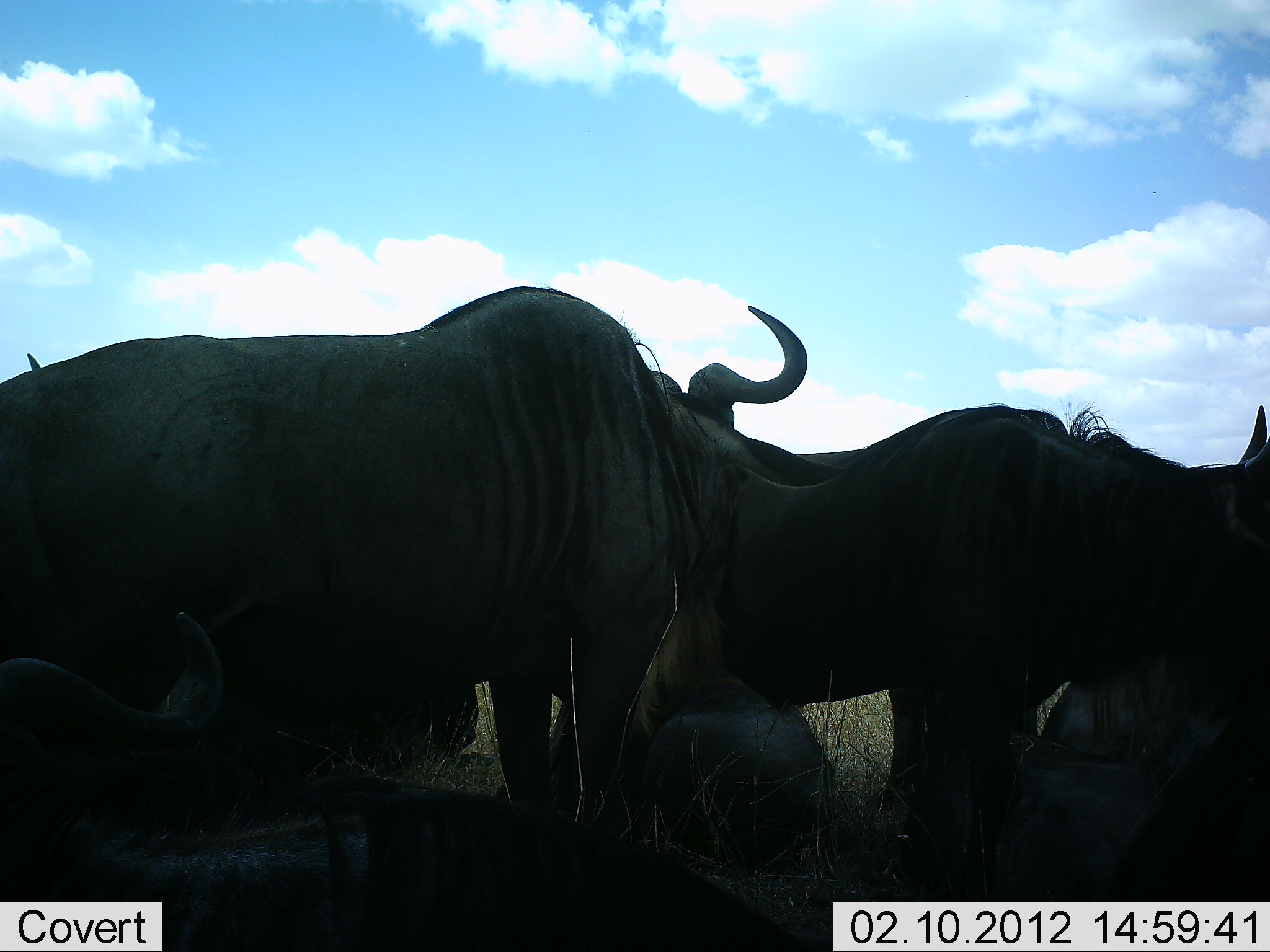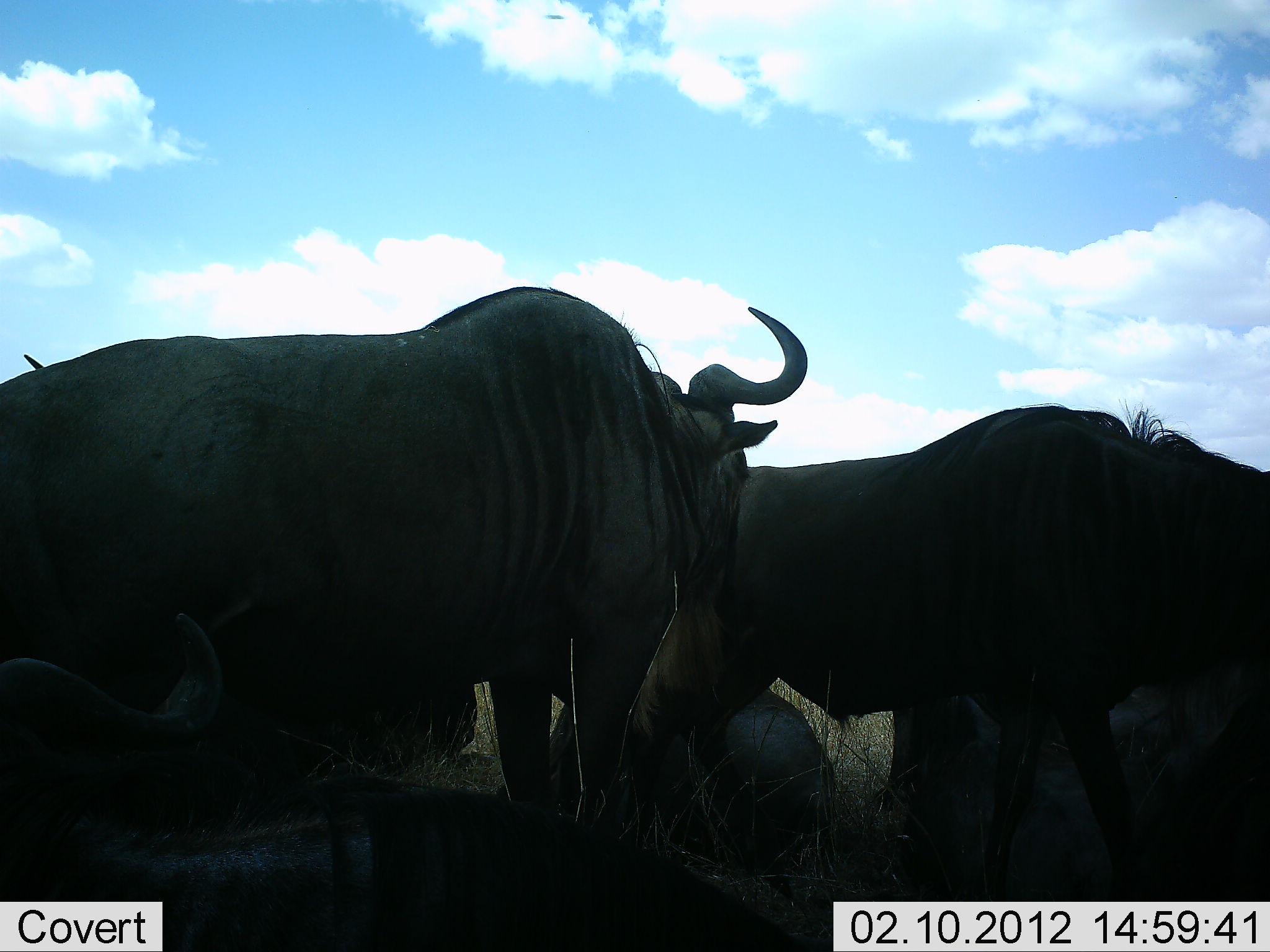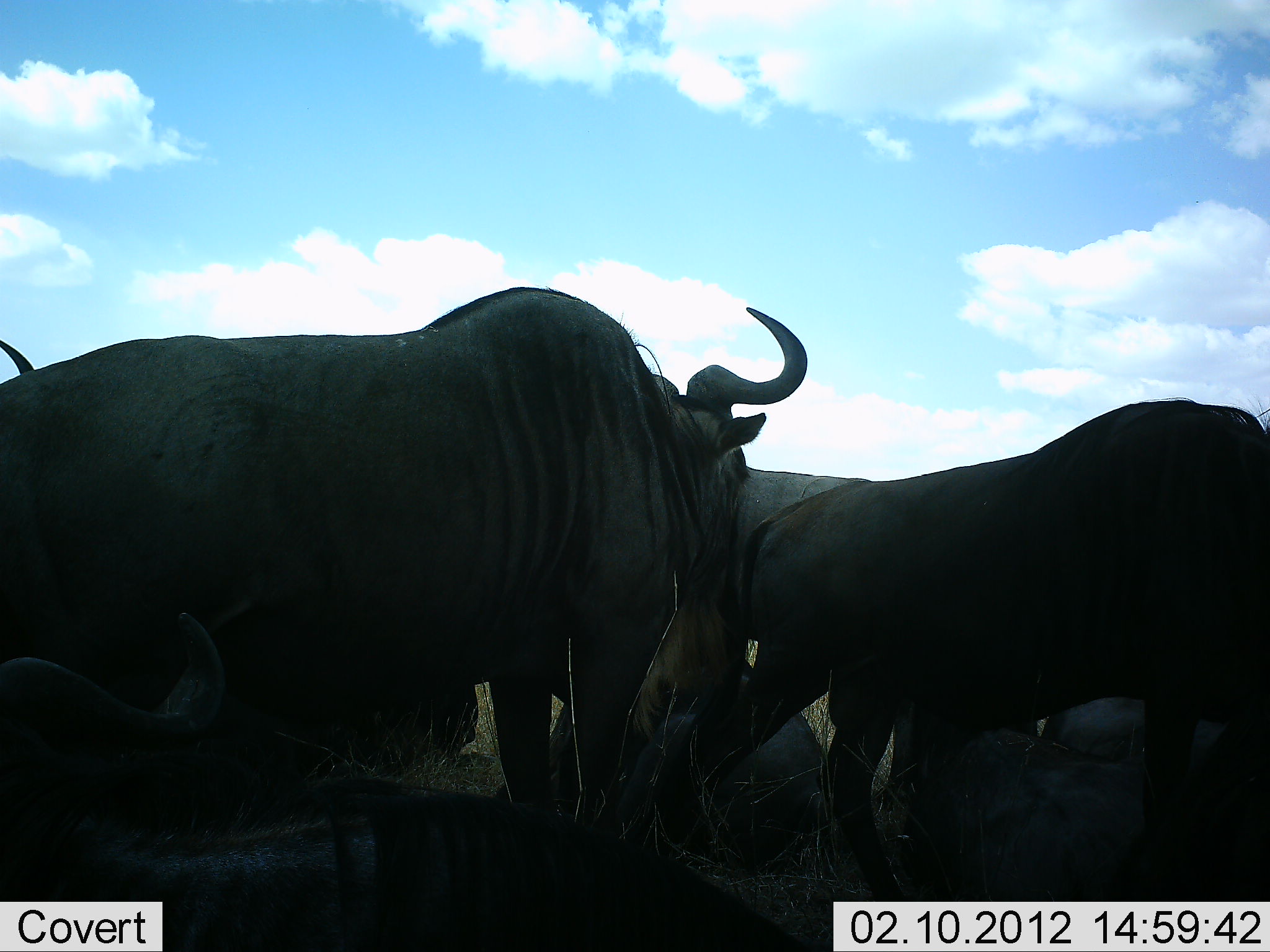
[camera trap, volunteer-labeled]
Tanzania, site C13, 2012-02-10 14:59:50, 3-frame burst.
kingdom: Animalia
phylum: Chordata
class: Mammalia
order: Artiodactyla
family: Bovidae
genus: Connochaetes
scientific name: Connochaetes taurinus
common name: blue wildebeest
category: wildebeest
Wildebeest (blue wildebeest) (Connochaetes taurinus), count 5. Behavior (volunteer vote fractions): standing 92%, resting 83%, moving 42%, interacting 0%. Young present (vote fraction): 4%. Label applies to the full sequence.